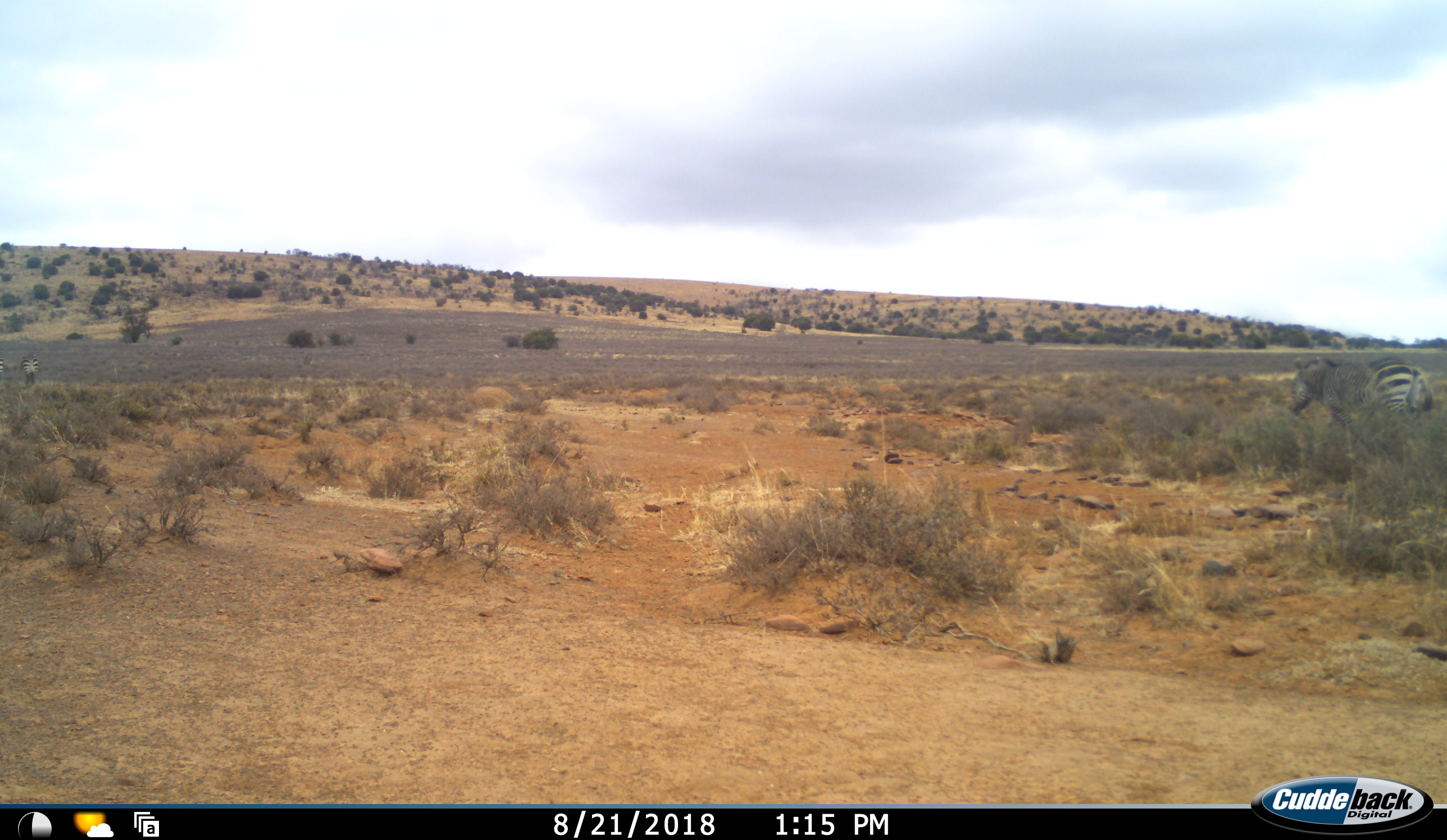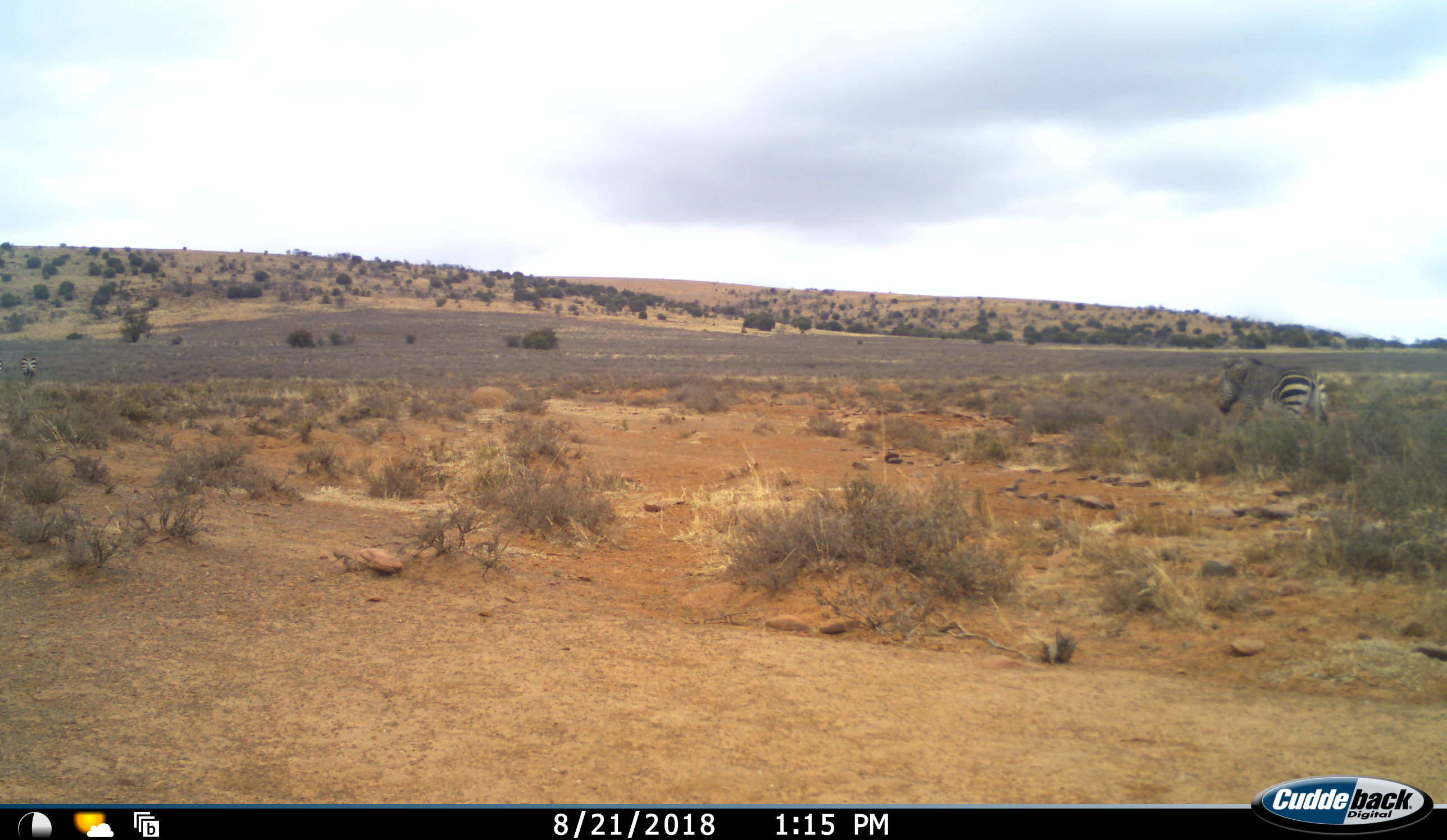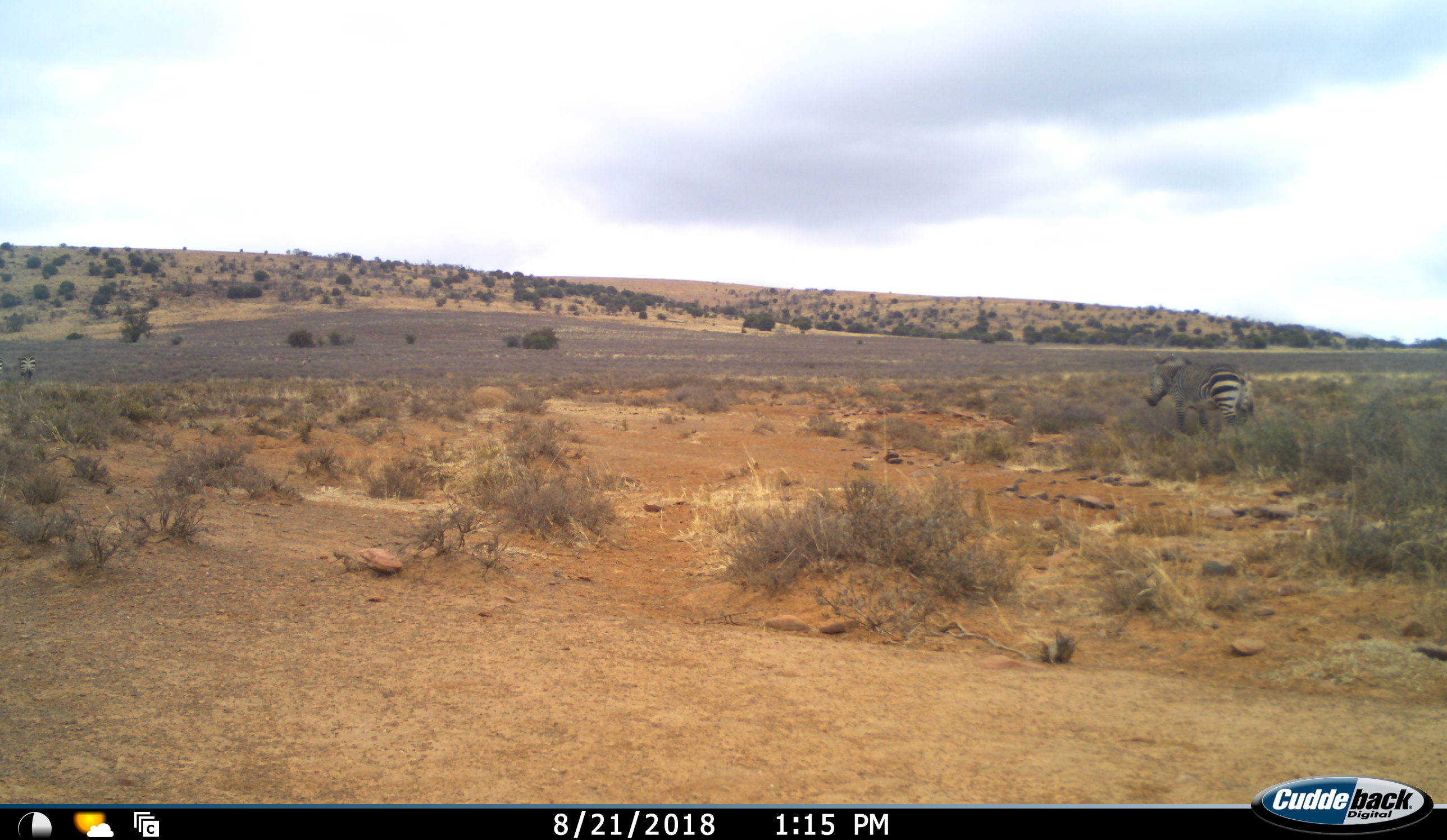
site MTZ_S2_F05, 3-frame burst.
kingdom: Animalia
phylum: Chordata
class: Mammalia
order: Perissodactyla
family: Equidae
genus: Equus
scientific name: Equus zebra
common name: mountain zebra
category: zebramountain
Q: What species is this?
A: Zebramountain (mountain zebra) (Equus zebra).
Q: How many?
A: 3.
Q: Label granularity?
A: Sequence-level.